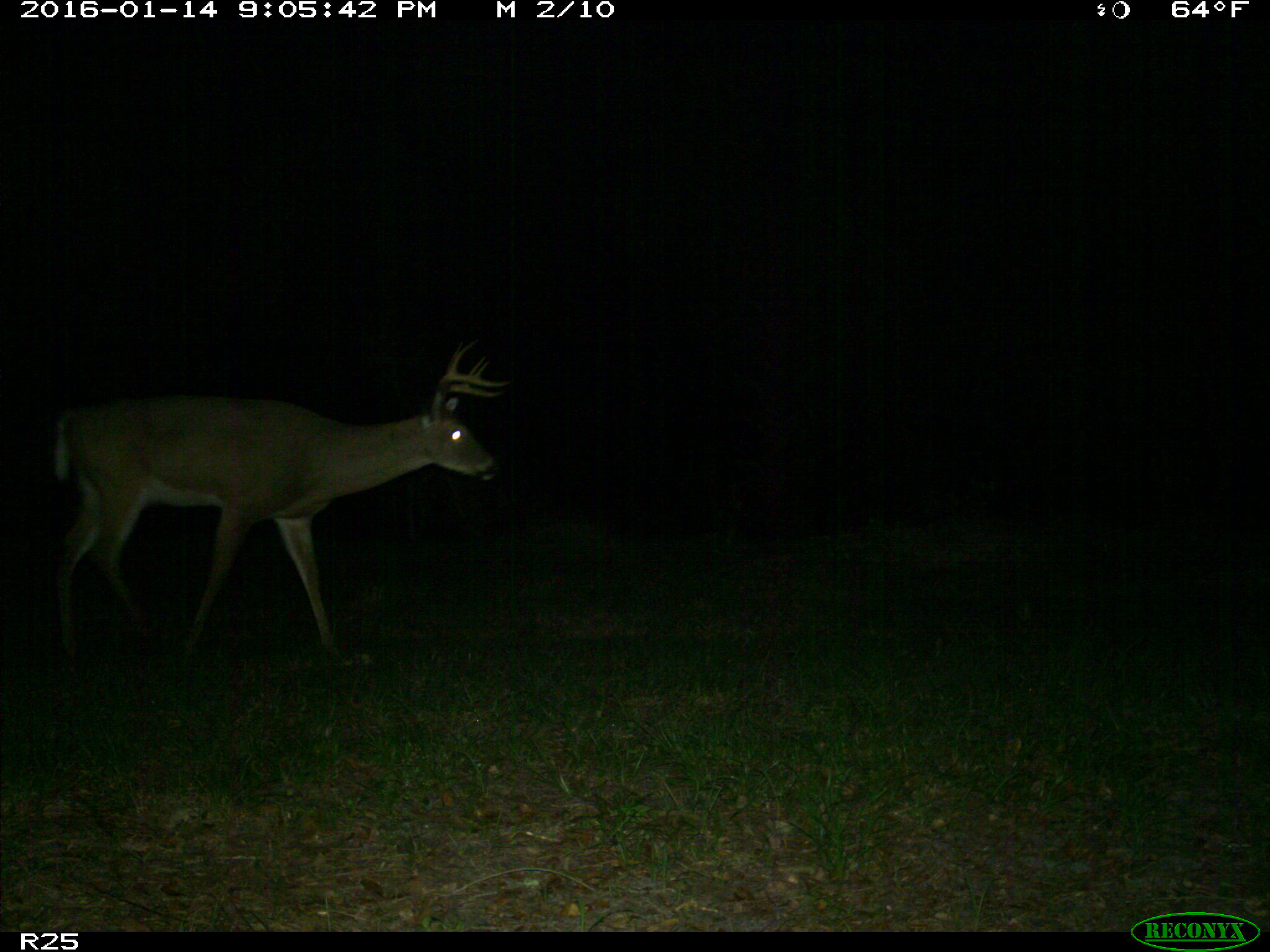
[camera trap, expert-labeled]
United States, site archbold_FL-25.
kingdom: Animalia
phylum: Chordata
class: Mammalia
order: Artiodactyla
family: Cervidae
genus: Odocoileus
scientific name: Odocoileus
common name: deer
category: unidentified deer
Unidentified deer (deer) (Odocoileus).